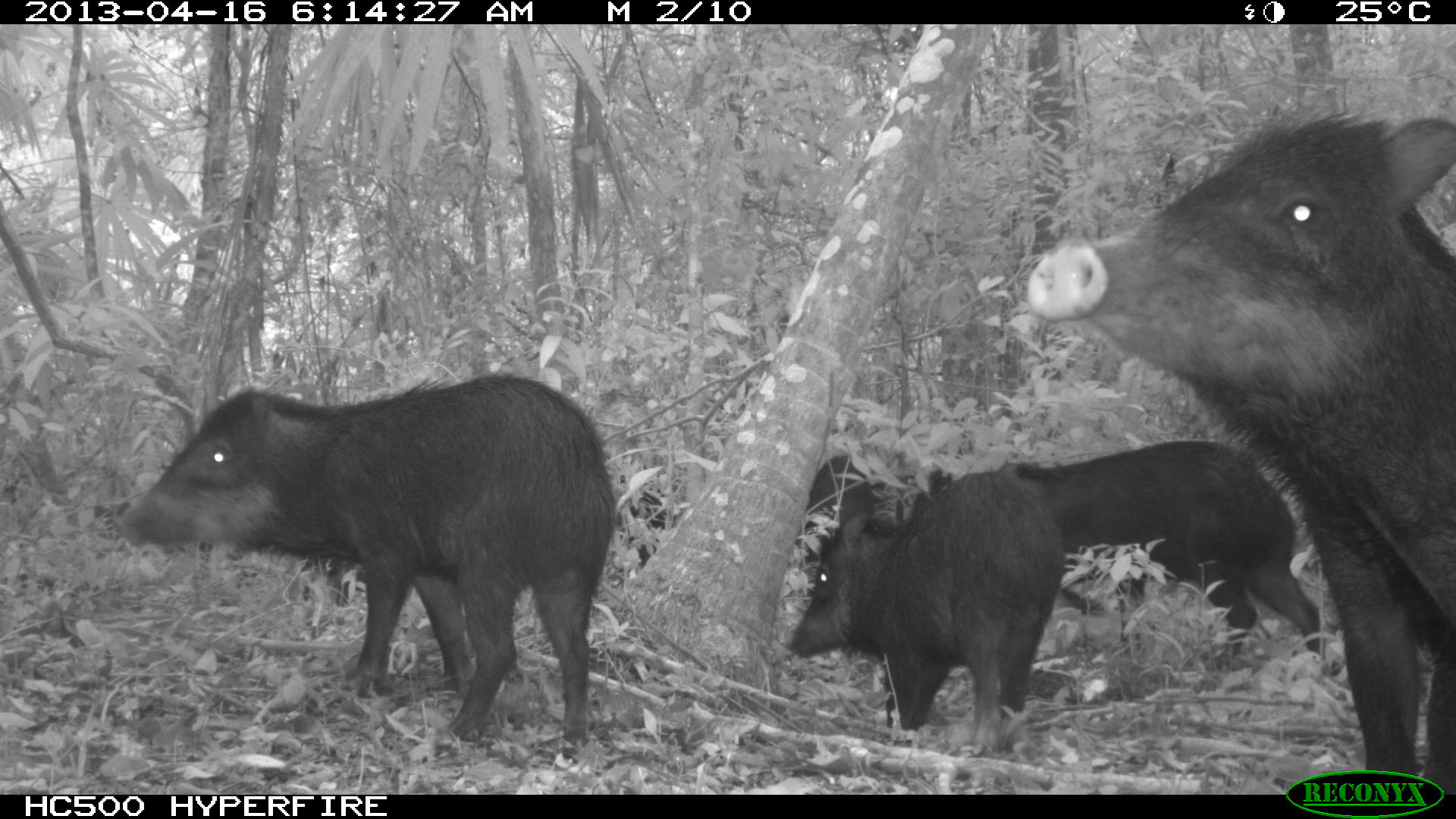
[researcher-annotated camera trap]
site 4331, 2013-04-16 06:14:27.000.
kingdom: Animalia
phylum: Chordata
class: Mammalia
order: Artiodactyla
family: Tayassuidae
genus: Tayassu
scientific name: Tayassu pecari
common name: white-lipped peccary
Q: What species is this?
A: Tayassu pecari (white-lipped peccary).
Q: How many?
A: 11.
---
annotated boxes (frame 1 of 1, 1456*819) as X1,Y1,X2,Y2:
tayassu pecari: 1022,95,1456,791; 109,363,615,759; 781,464,1069,754; 998,433,1323,668; 795,452,950,571; 615,472,685,571